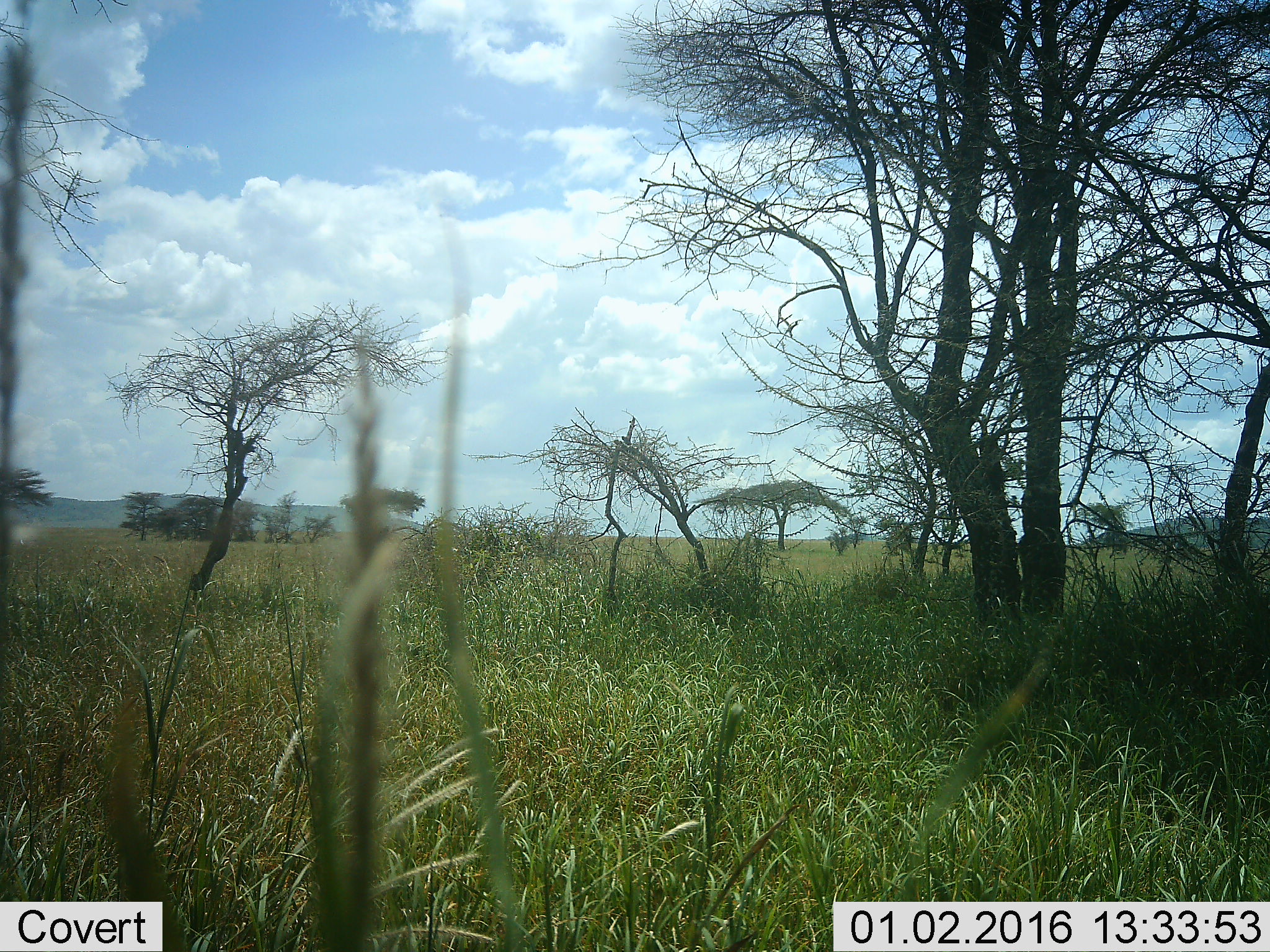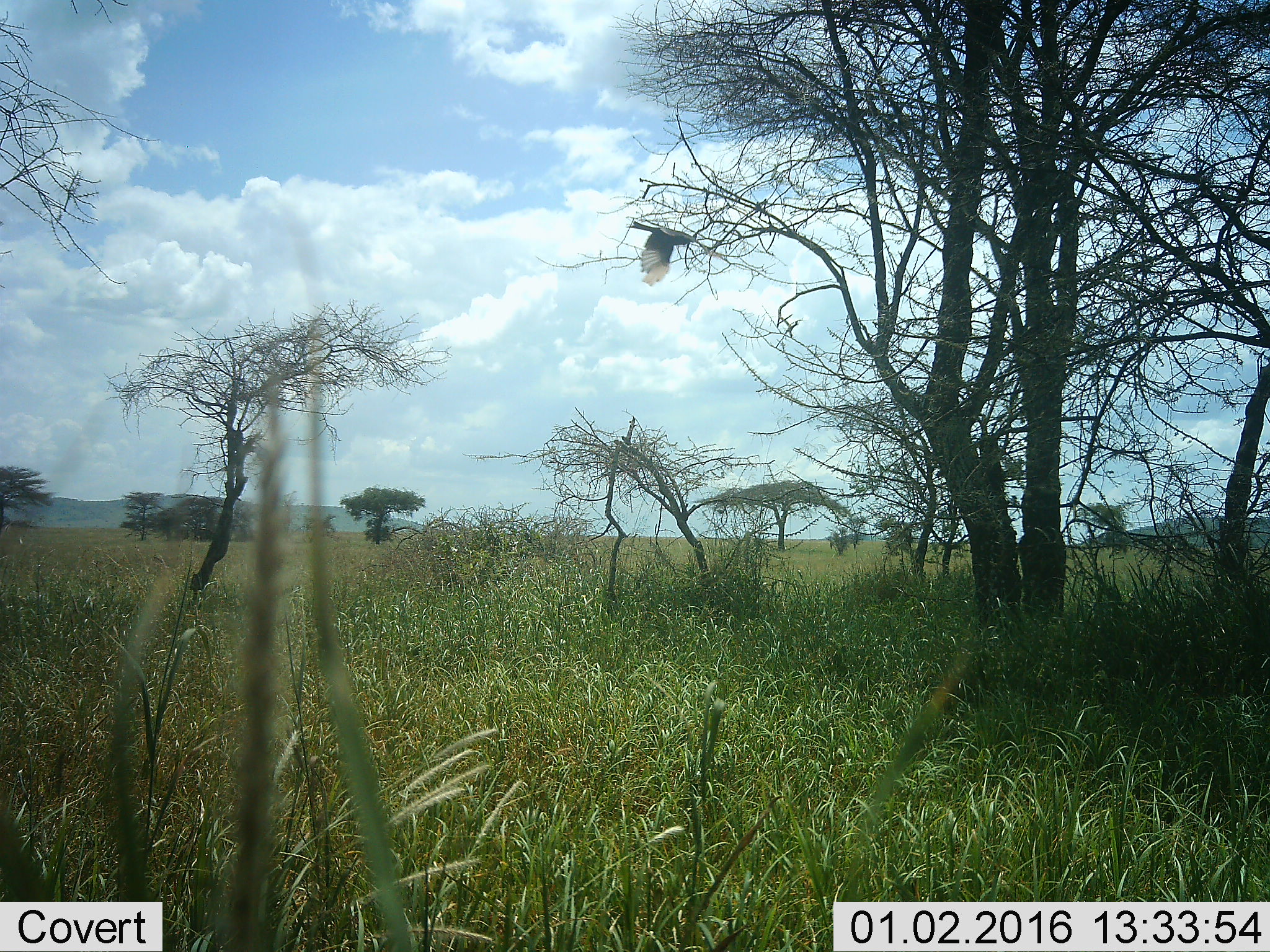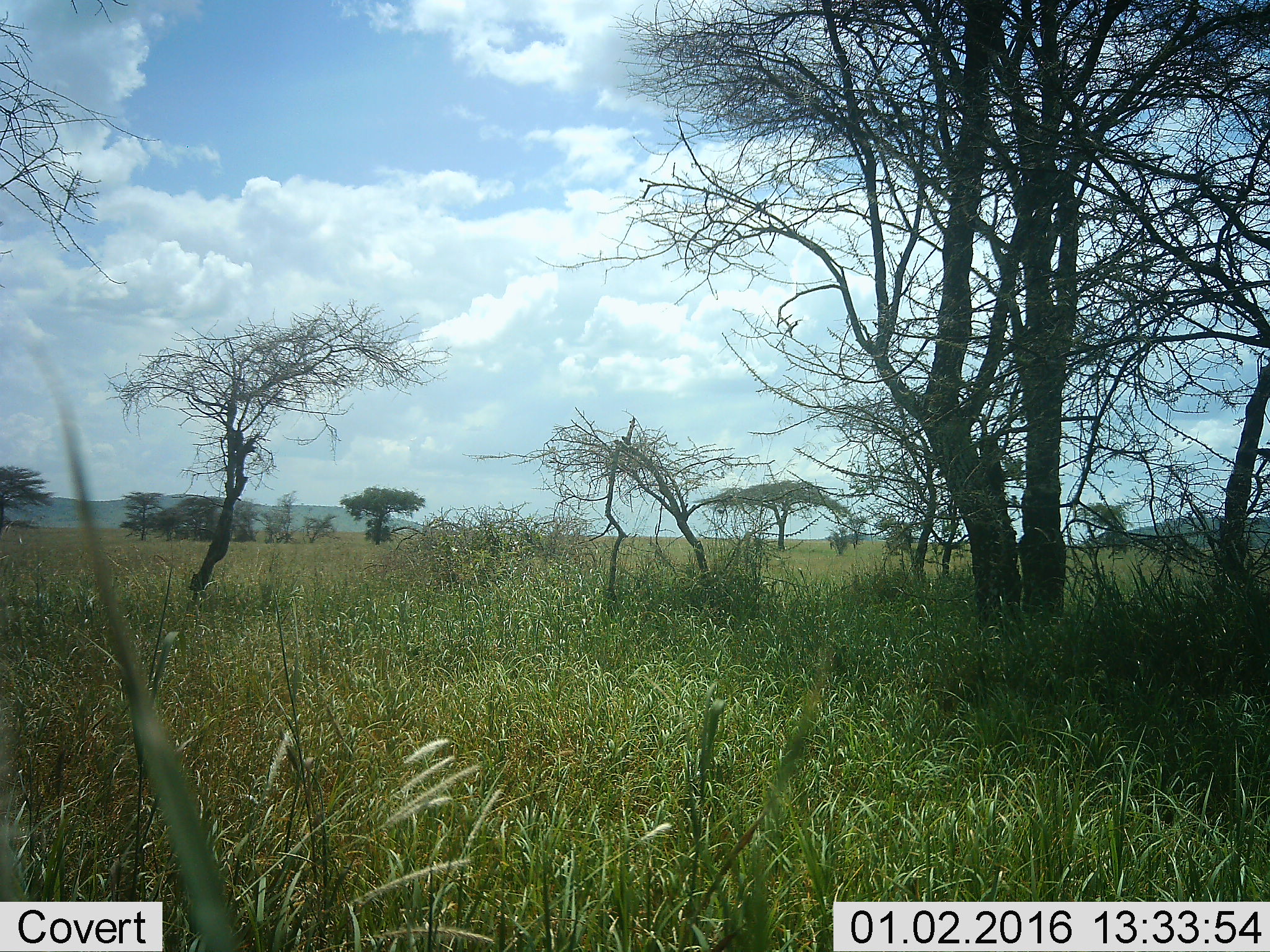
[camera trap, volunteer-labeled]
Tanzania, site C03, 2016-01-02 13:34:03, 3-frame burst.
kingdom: Animalia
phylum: Chordata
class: Aves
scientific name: Aves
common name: bird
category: otherbird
Otherbird (bird) (Aves), count 1. Behavior (volunteer vote fractions): standing 0%, resting 0%, moving 100%, interacting 0%. Young present (vote fraction): 0%. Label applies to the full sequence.